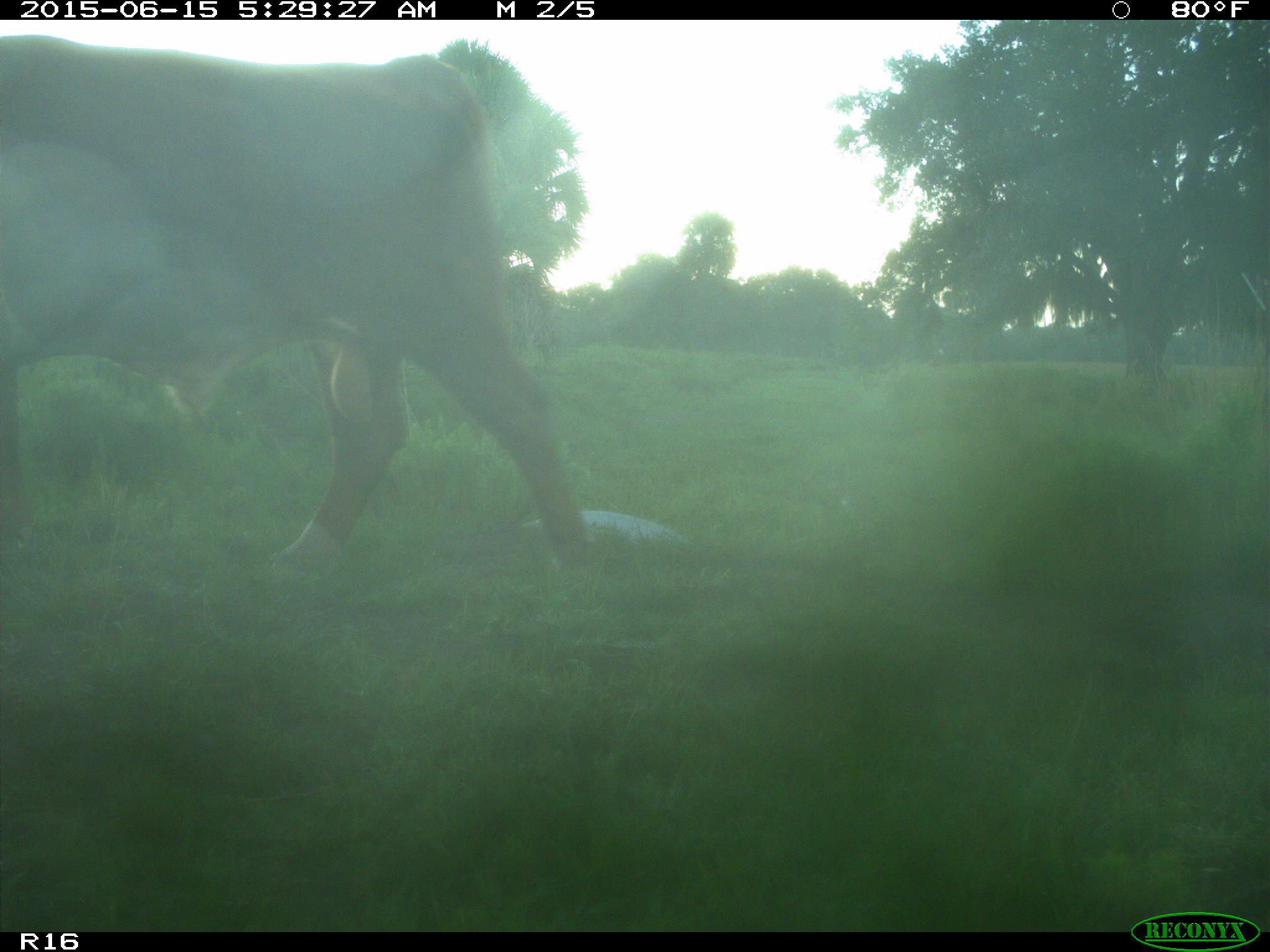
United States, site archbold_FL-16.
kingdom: Animalia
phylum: Chordata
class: Mammalia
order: Artiodactyla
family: Bovidae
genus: Bos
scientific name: Bos taurus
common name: domestic cow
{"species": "Bos taurus (domestic cow)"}